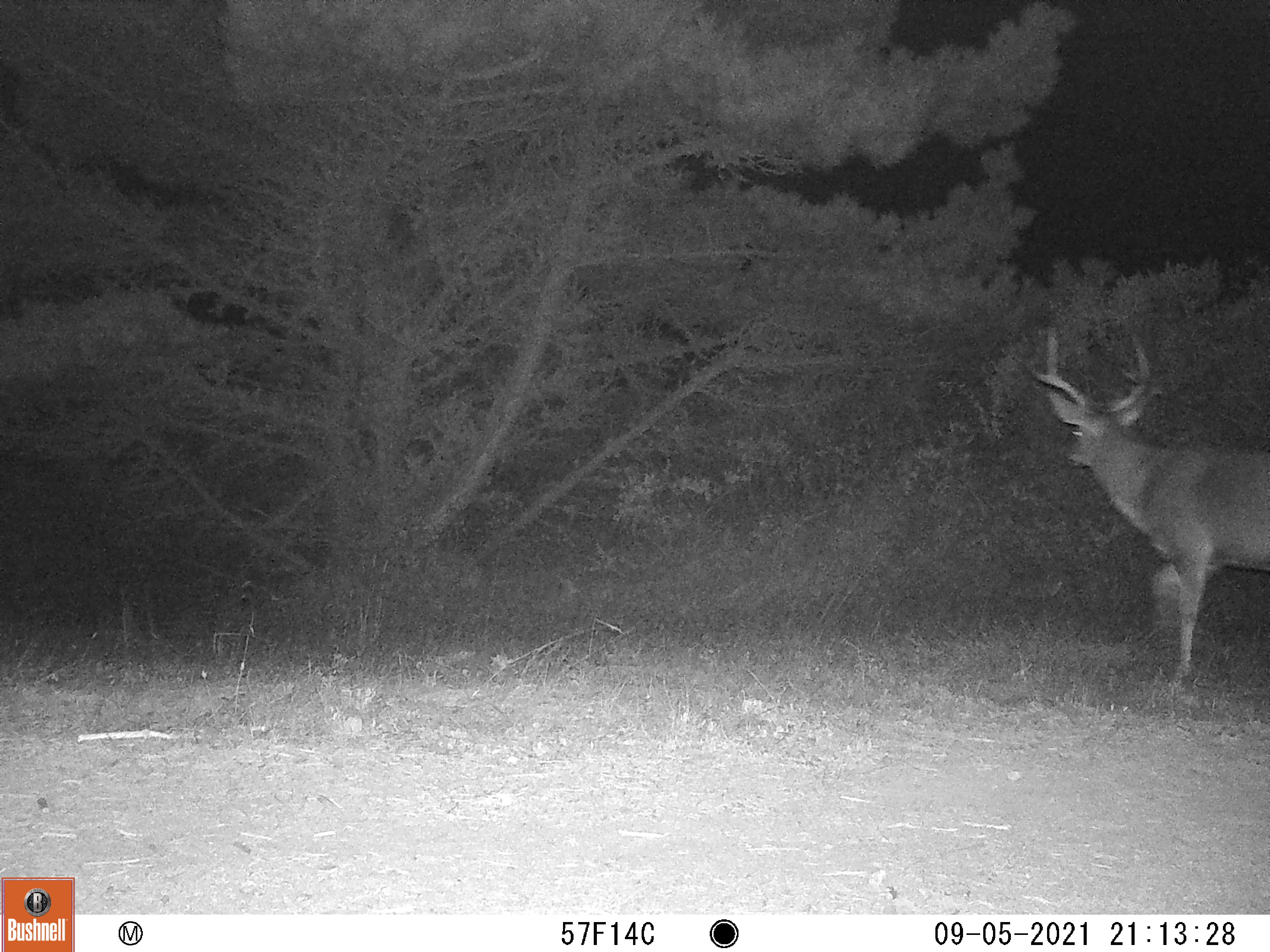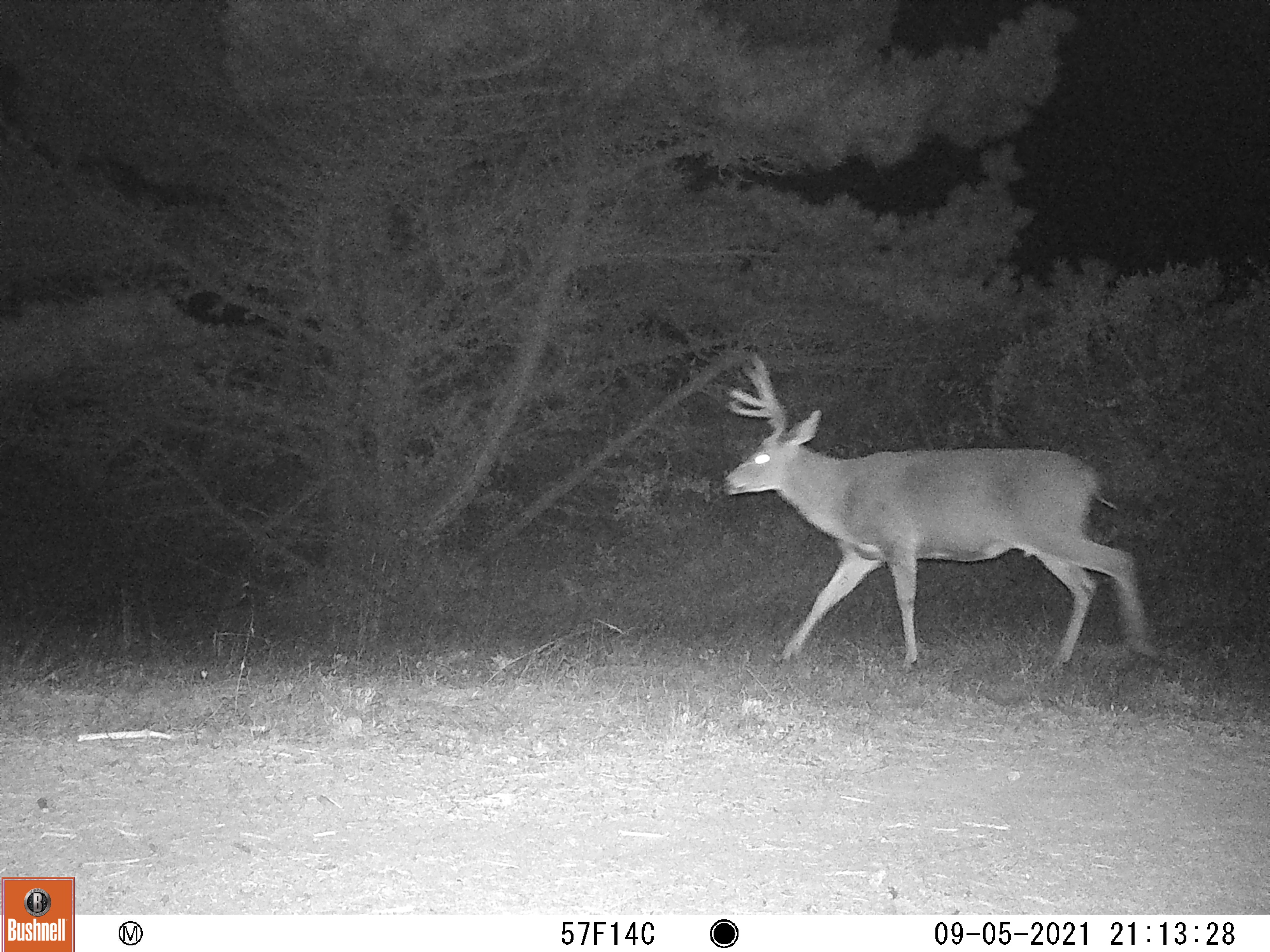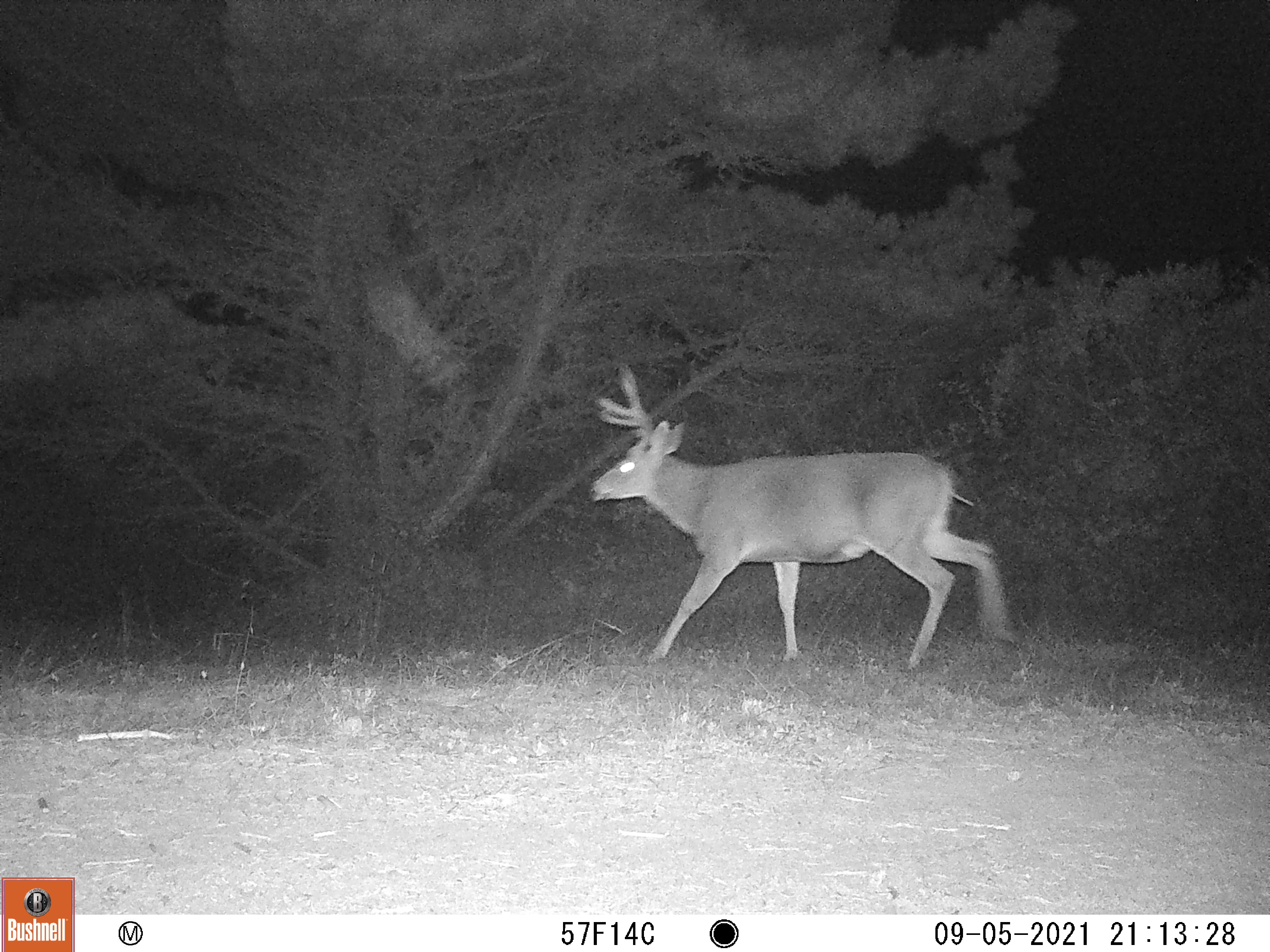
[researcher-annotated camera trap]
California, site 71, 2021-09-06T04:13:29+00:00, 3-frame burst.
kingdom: Animalia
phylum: Chordata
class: Mammalia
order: Artiodactyla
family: Cervidae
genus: Odocoileus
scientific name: Odocoileus hemionus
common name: mule deer